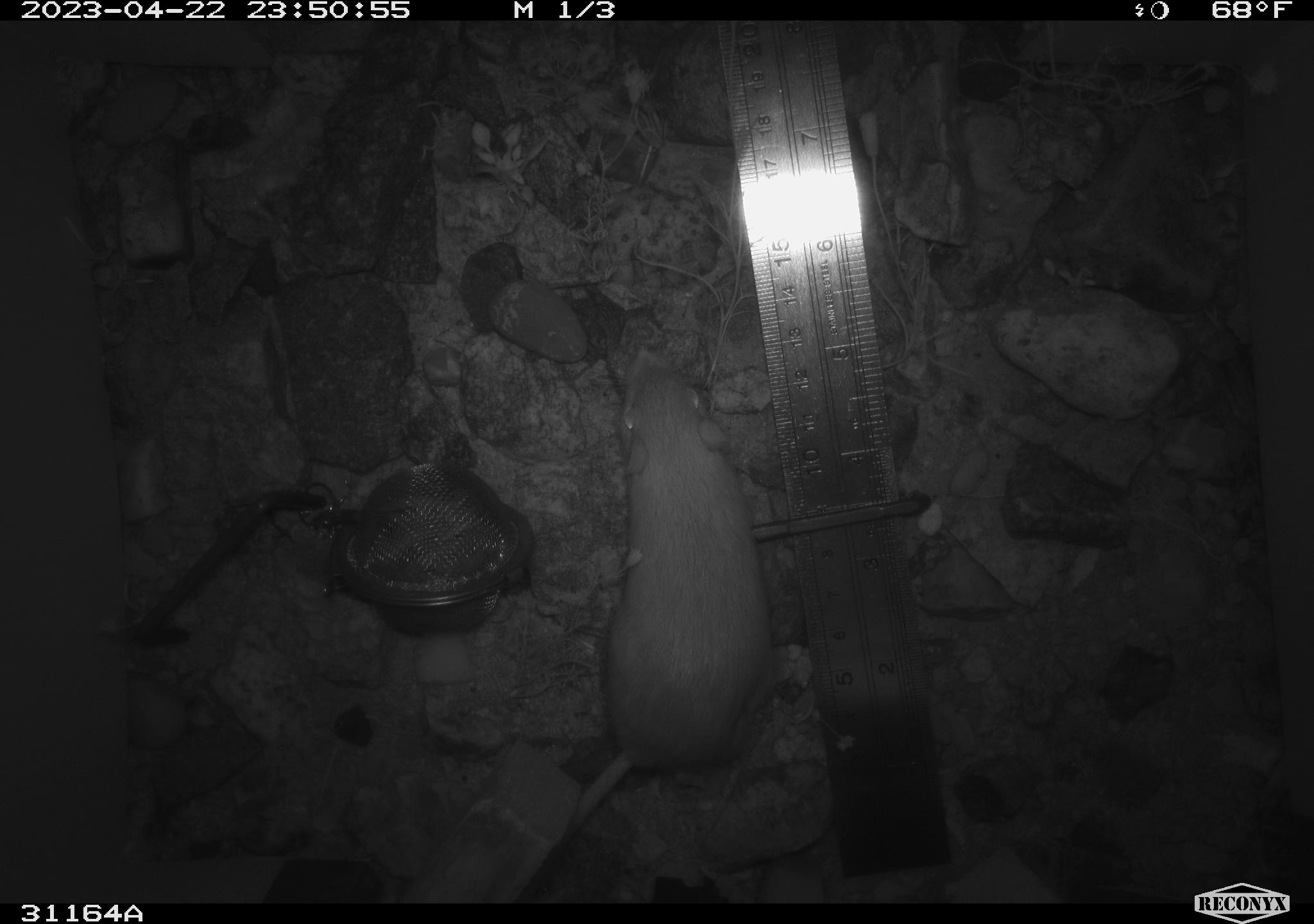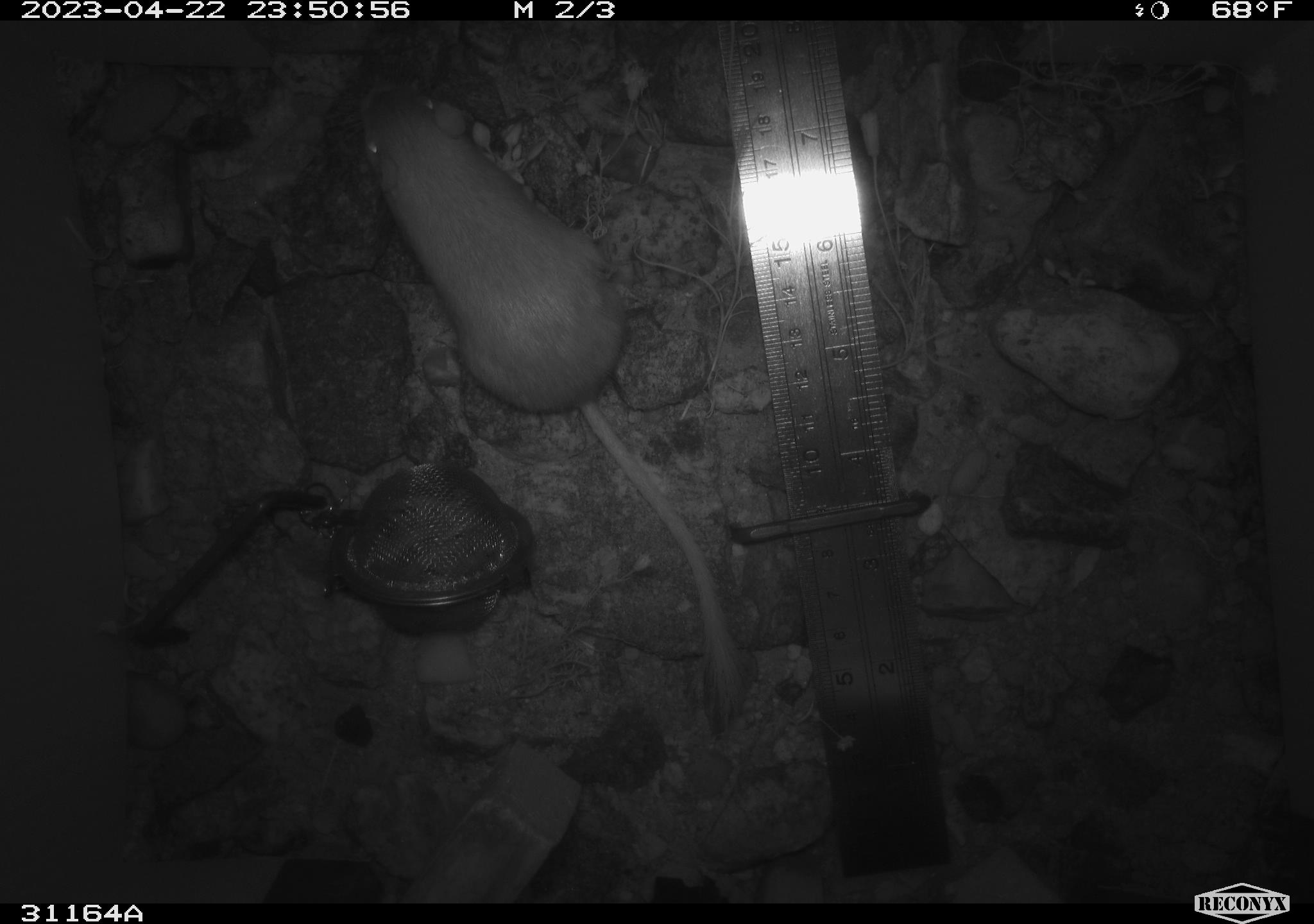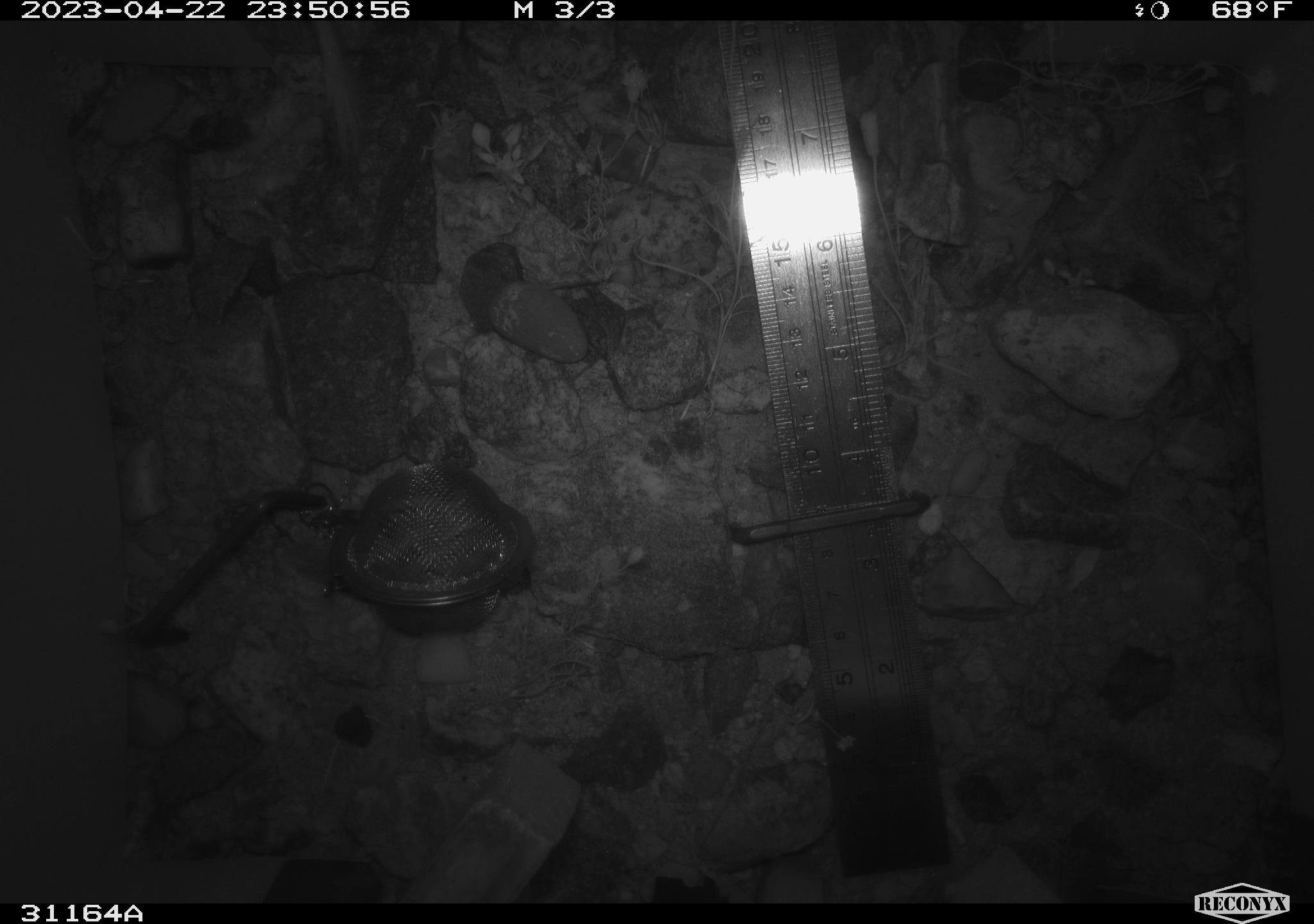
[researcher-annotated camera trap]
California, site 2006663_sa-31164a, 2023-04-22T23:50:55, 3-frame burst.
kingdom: Animalia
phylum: Chordata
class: Mammalia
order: Rodentia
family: Heteromyidae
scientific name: Heteromyidae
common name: kangaroo rats and pocket mice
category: heteromyidae family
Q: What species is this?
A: Heteromyidae family (kangaroo rats and pocket mice) (Heteromyidae).